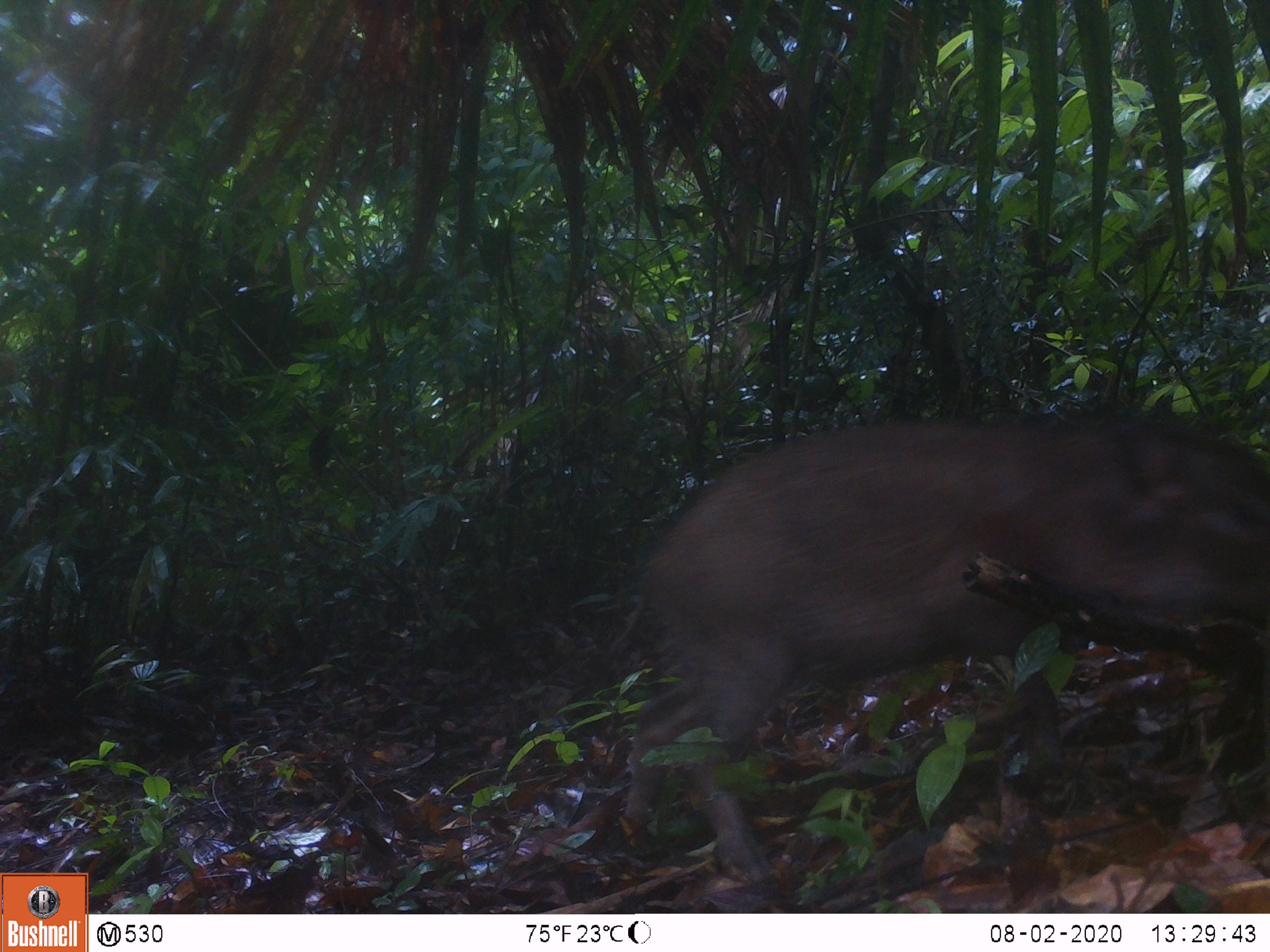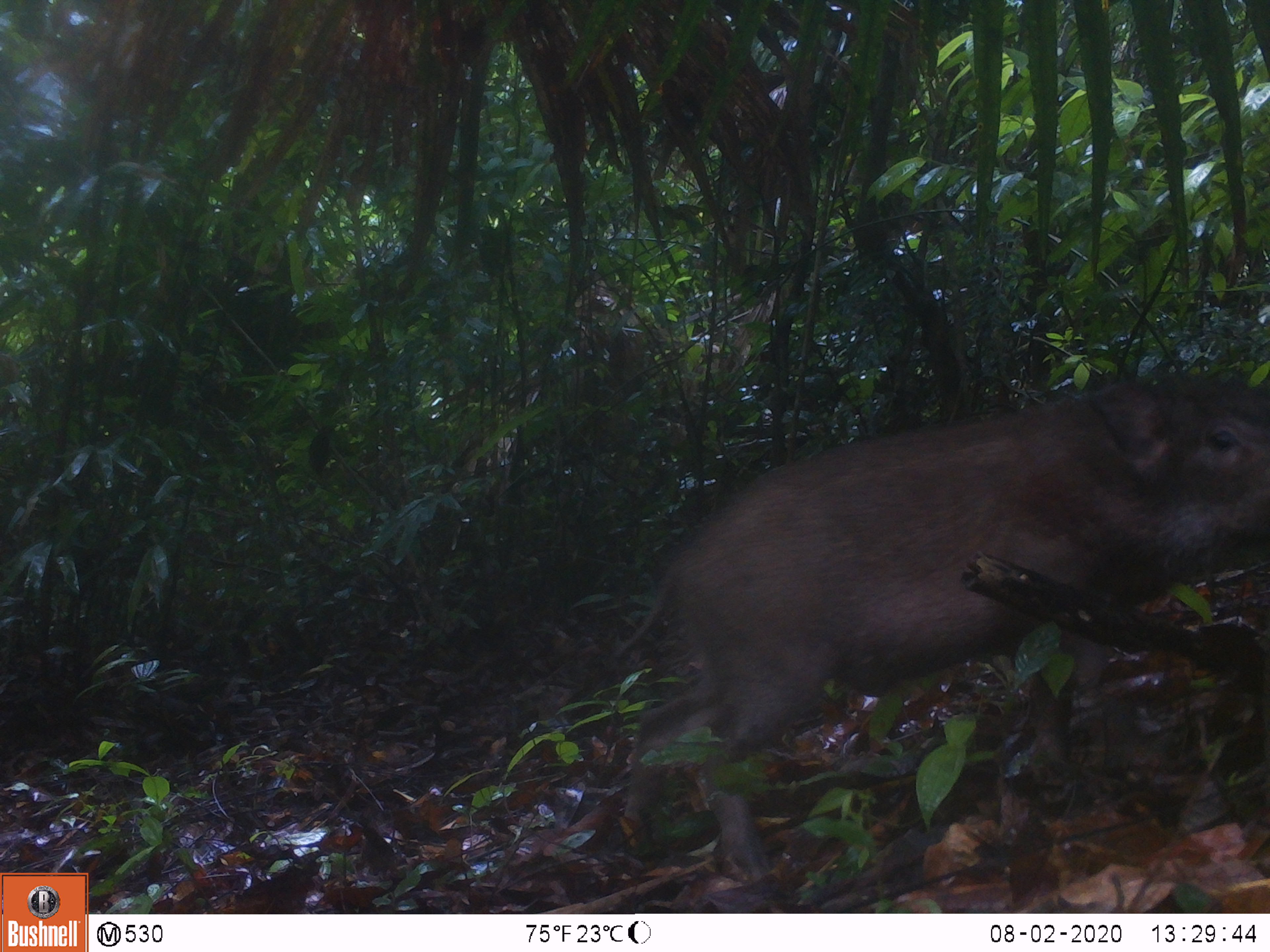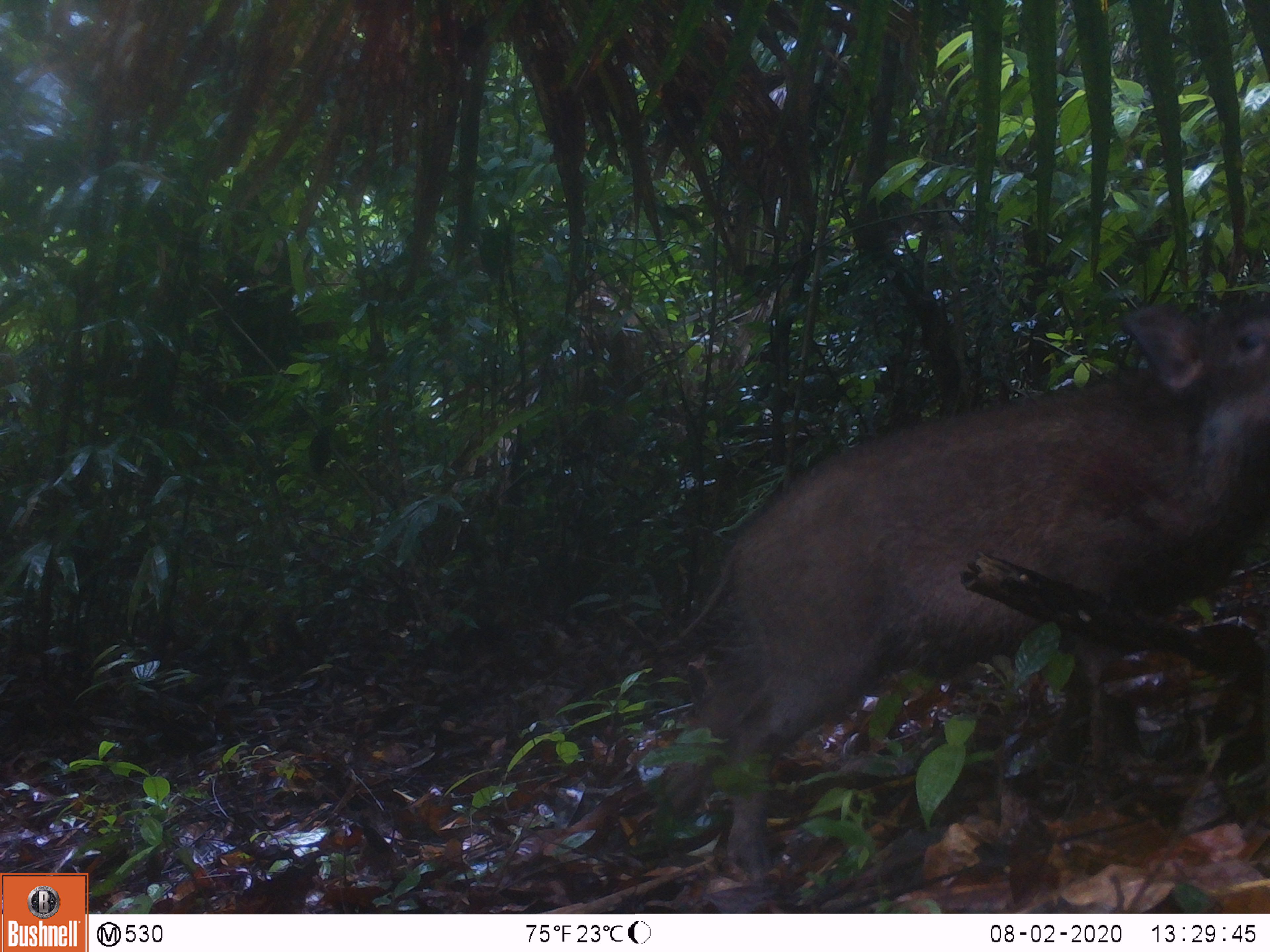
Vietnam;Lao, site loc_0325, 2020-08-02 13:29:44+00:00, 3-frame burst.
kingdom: Animalia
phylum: Chordata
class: Mammalia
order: Artiodactyla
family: Suidae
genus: Sus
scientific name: Sus scrofa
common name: eurasian wild pig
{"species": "eurasian wild pig (Sus scrofa)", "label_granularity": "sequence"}